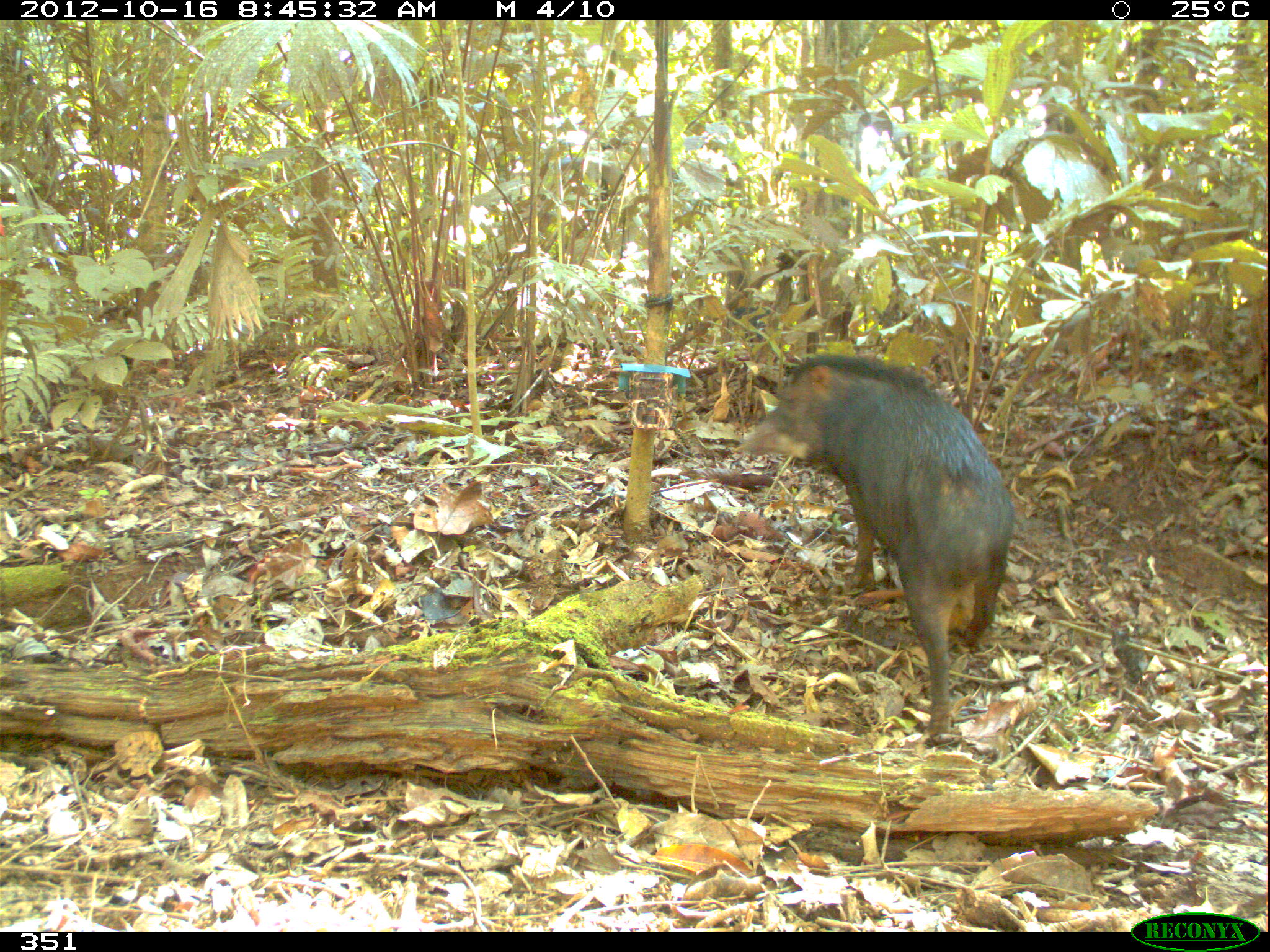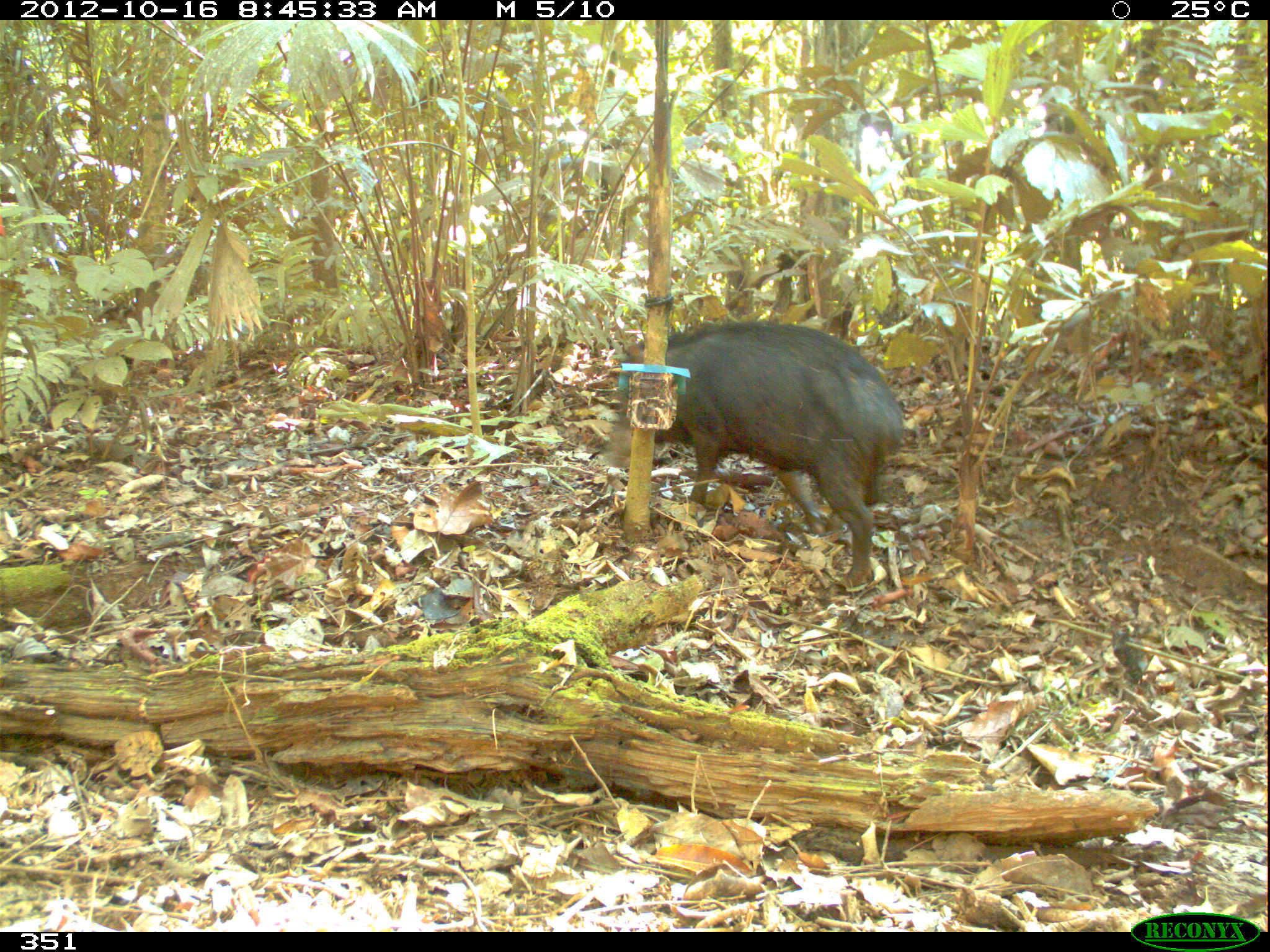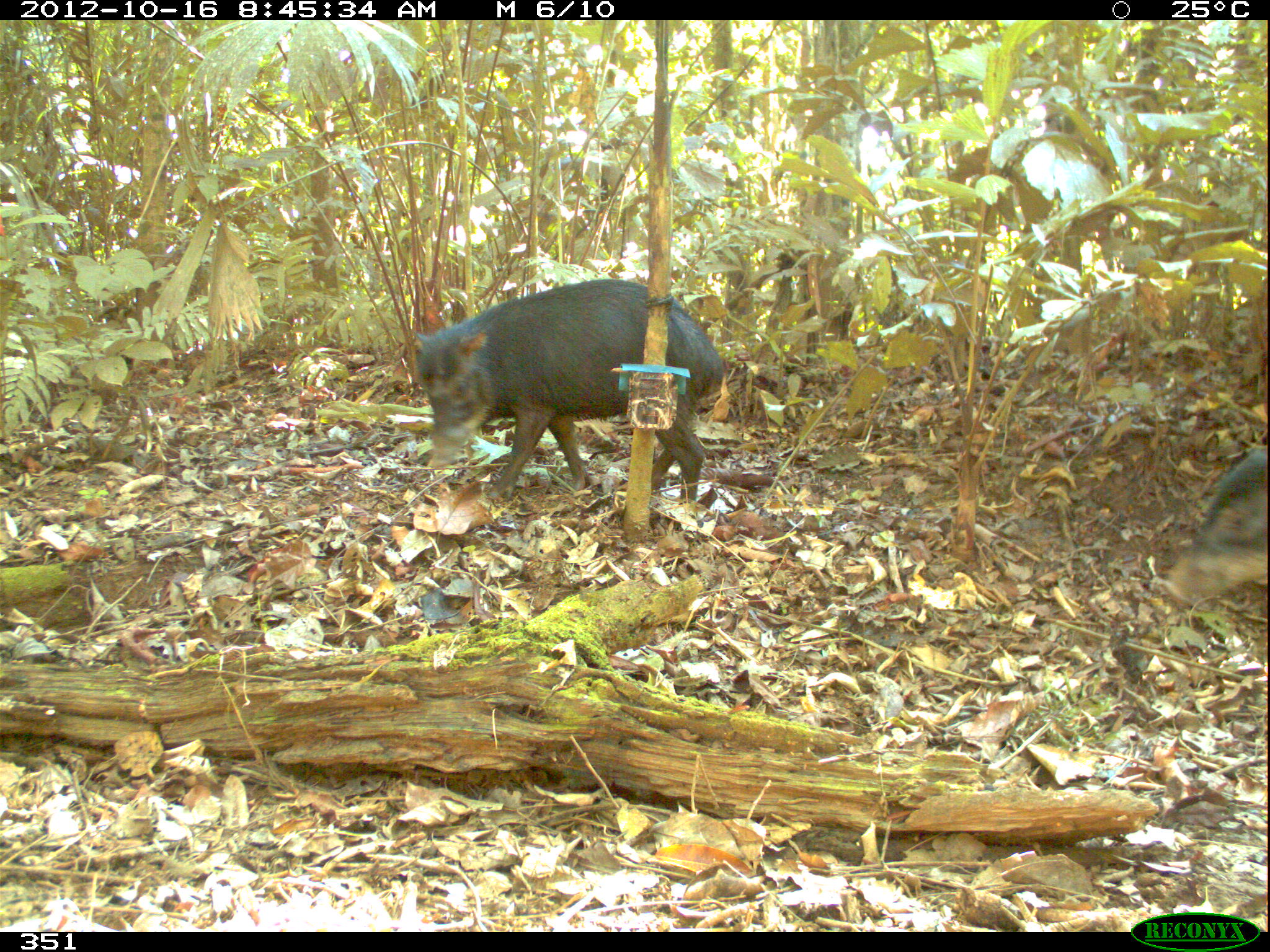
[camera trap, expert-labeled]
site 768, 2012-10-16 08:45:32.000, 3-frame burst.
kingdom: Animalia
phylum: Chordata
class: Mammalia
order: Artiodactyla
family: Tayassuidae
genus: Tayassu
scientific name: Tayassu pecari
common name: white-lipped peccary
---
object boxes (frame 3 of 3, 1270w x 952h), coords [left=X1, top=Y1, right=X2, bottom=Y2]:
tayassu pecari: [left=413, top=277, right=723, bottom=497]; [left=1161, top=446, right=1270, bottom=602]